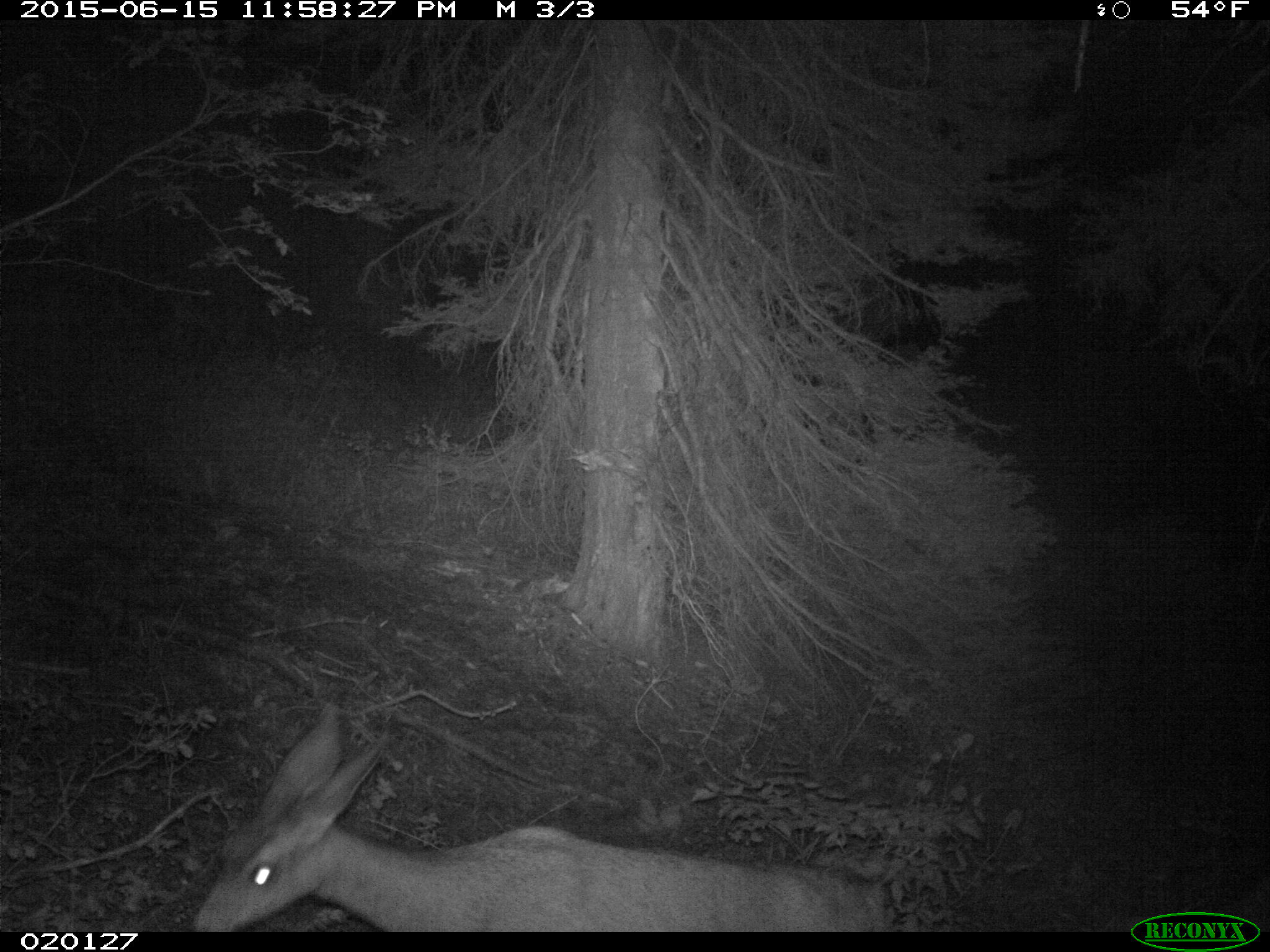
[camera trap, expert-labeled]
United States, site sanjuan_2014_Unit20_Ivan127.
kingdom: Animalia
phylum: Chordata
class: Mammalia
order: Artiodactyla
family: Cervidae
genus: Odocoileus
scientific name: Odocoileus hemionus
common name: mule deer